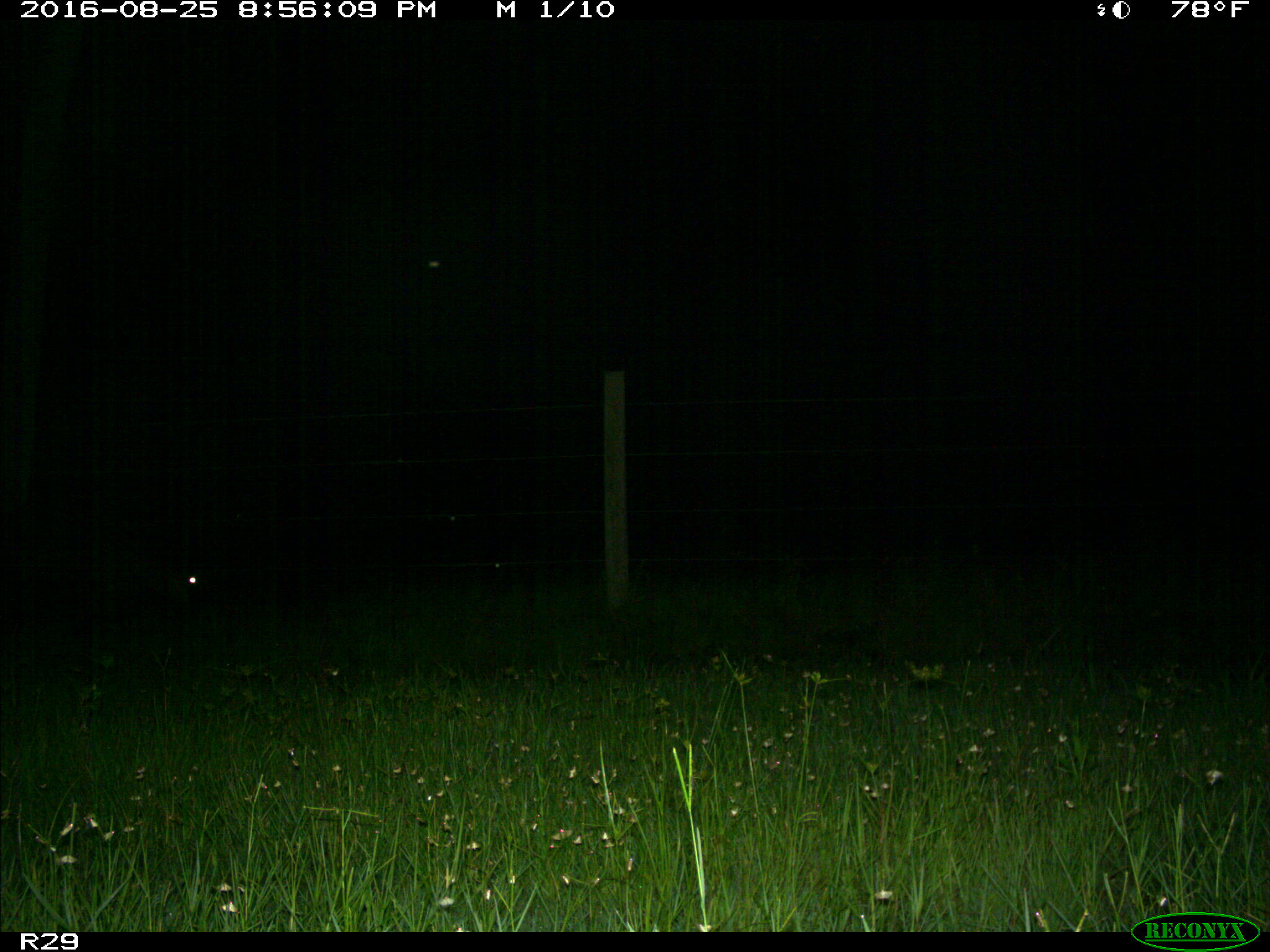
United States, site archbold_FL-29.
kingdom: Animalia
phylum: Chordata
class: Mammalia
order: Artiodactyla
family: Bovidae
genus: Bos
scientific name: Bos taurus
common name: domestic cow